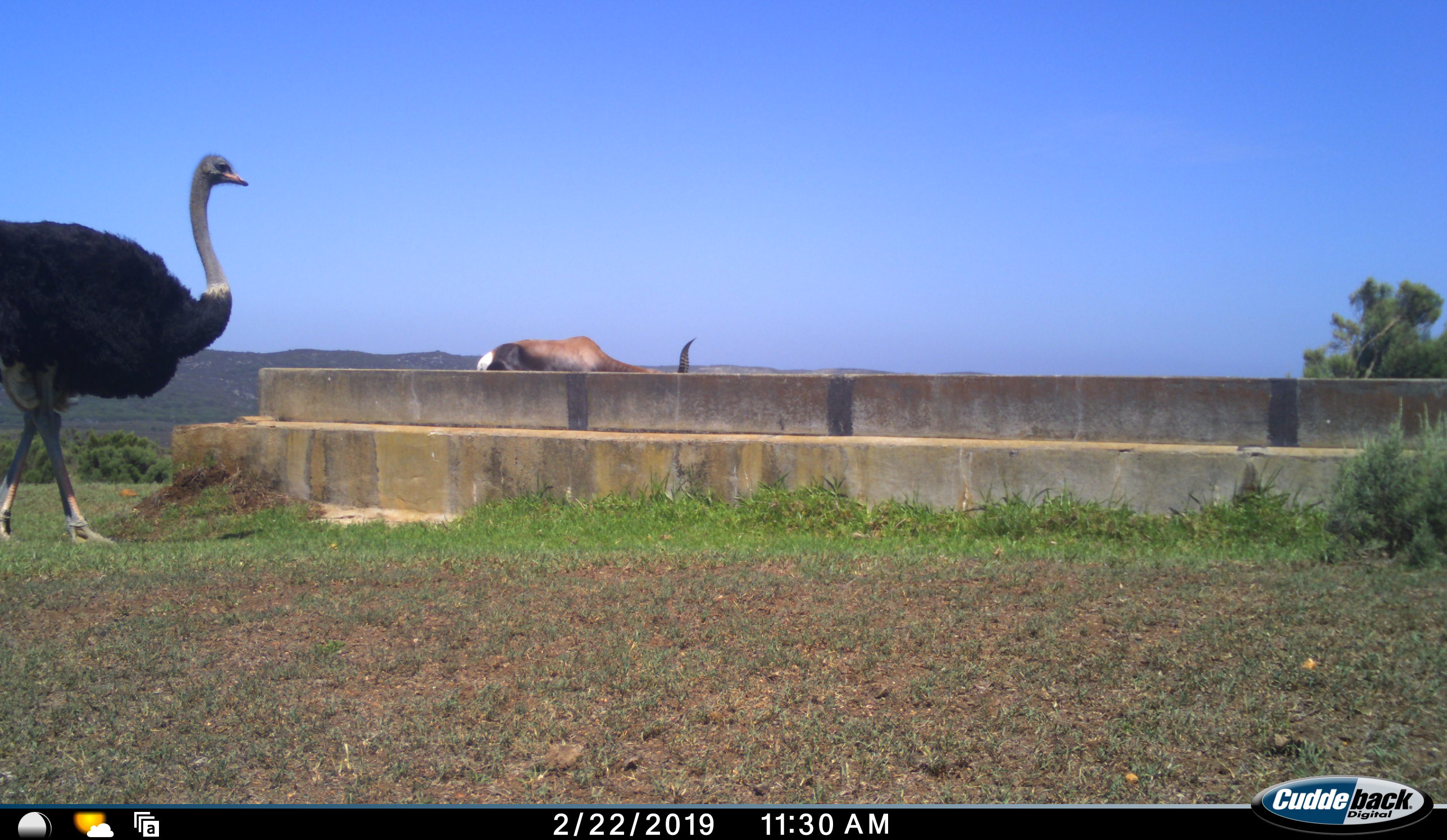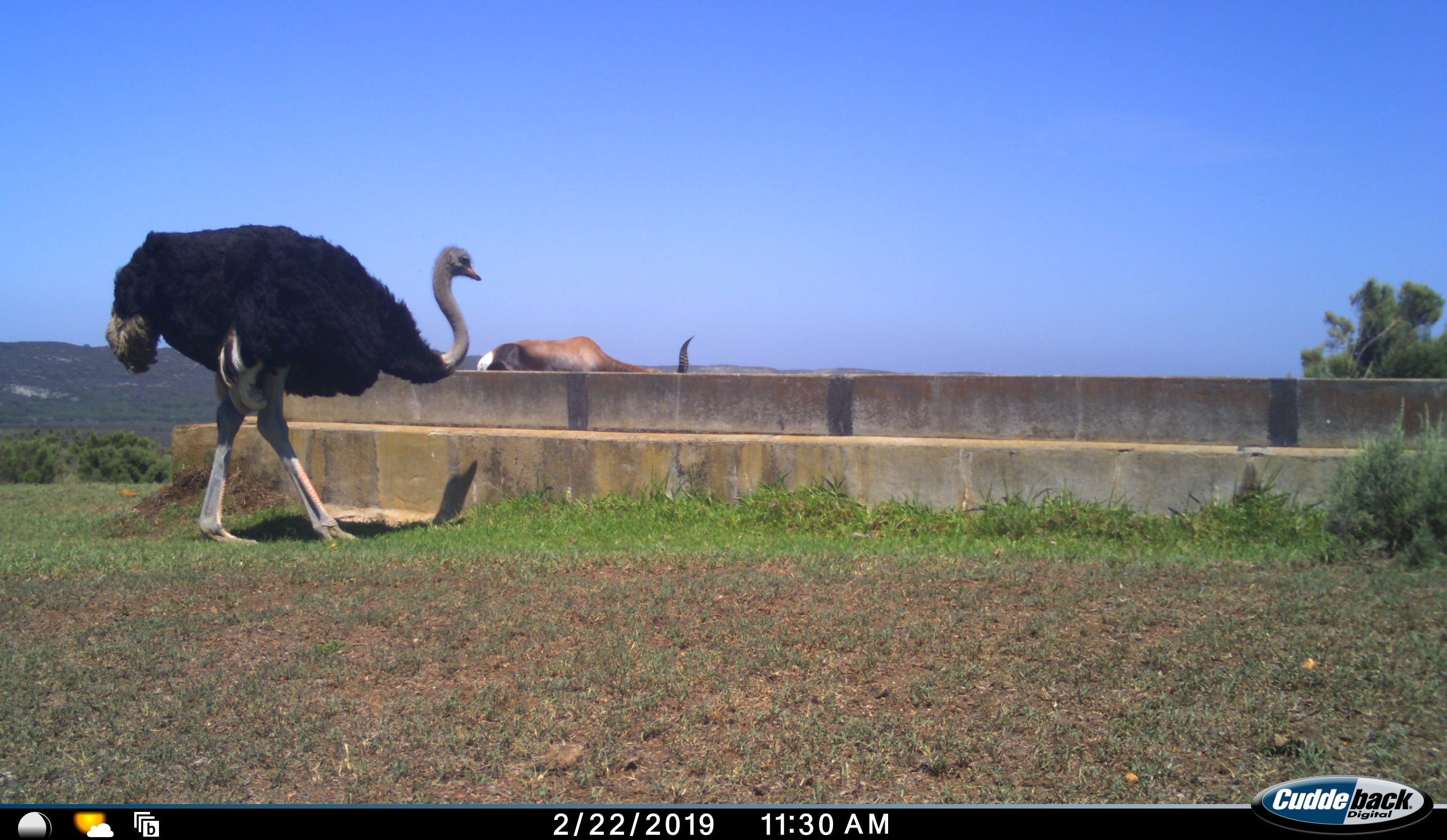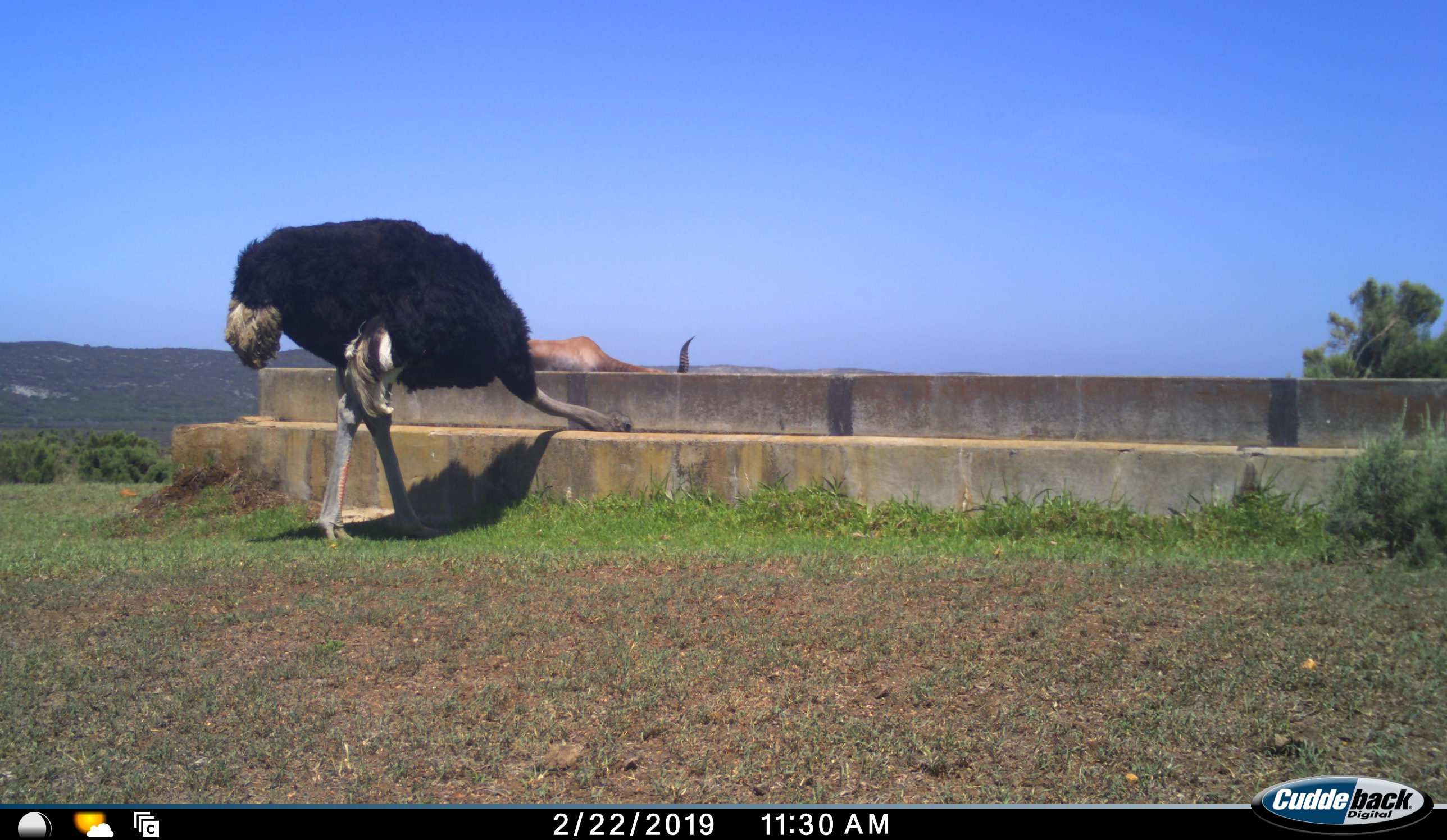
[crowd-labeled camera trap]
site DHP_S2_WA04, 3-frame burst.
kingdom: Animalia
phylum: Chordata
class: Mammalia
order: Artiodactyla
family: Bovidae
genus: Damaliscus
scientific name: Damaliscus pygargus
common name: bontebok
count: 1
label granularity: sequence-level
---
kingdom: Animalia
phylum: Chordata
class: Aves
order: Struthioniformes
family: Struthionidae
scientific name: Struthionidae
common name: ostrich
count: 1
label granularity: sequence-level